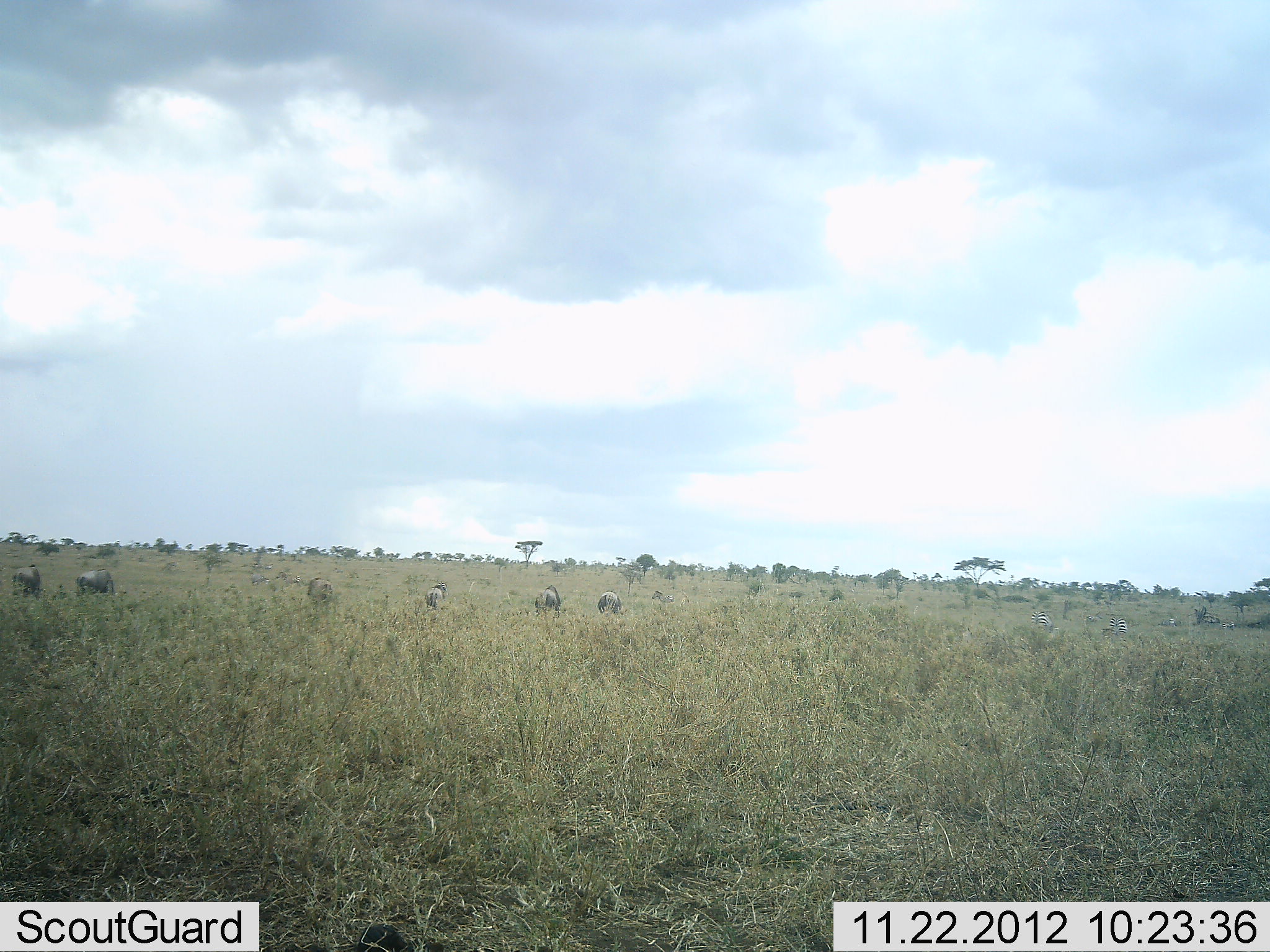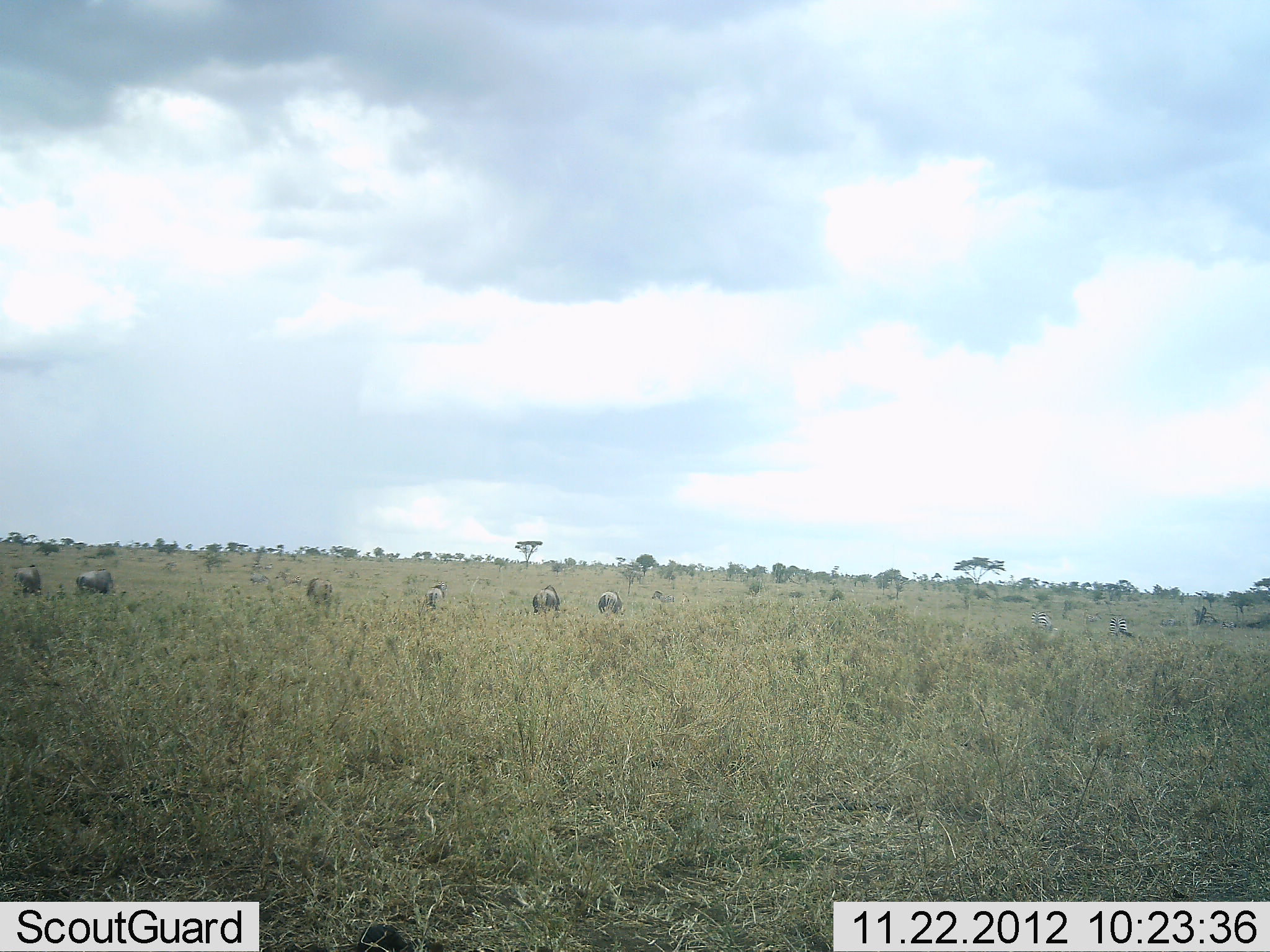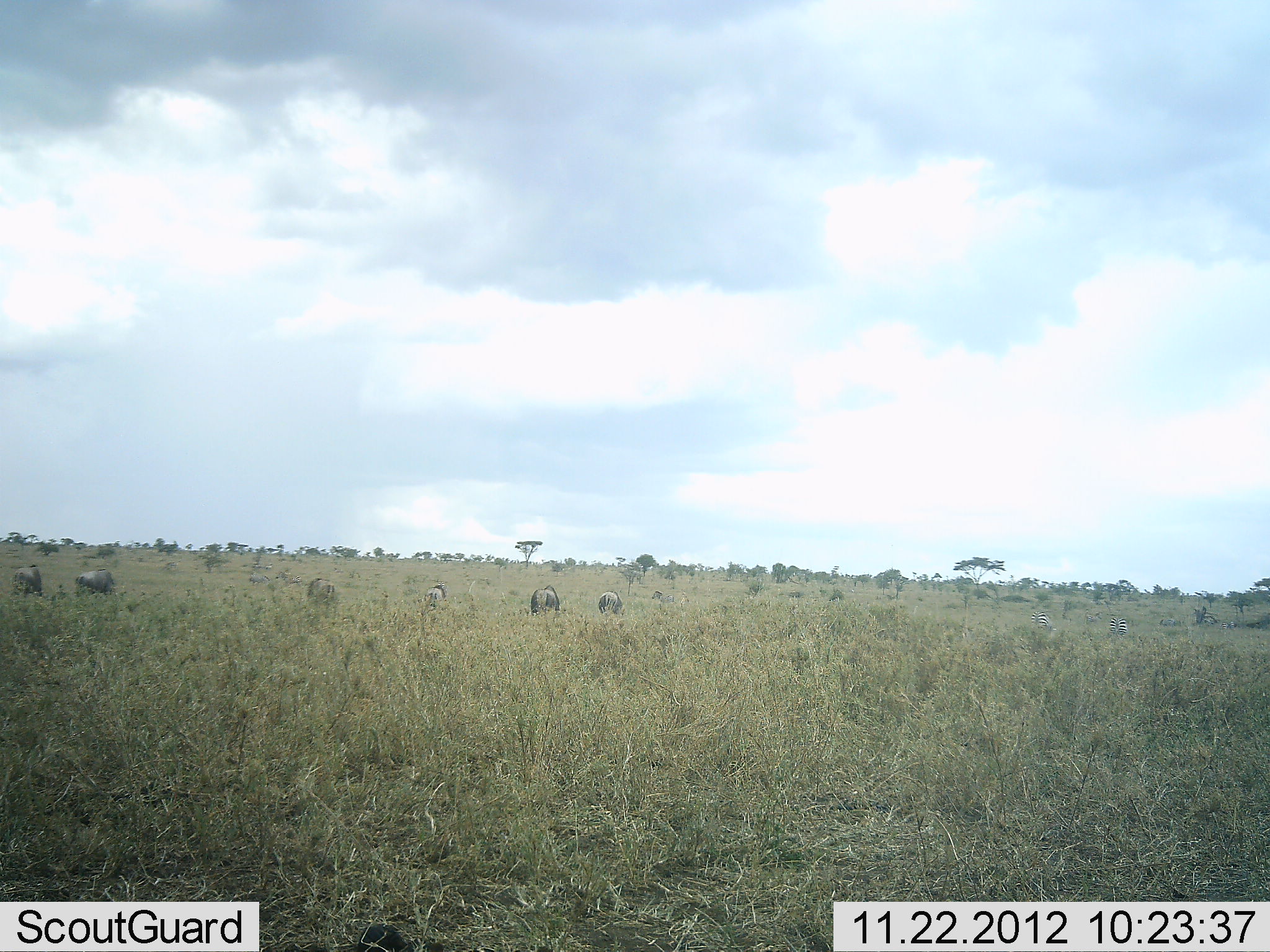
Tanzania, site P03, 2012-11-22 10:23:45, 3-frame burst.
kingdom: Animalia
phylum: Chordata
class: Mammalia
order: Artiodactyla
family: Bovidae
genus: Connochaetes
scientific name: Connochaetes taurinus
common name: blue wildebeest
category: wildebeest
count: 7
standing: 42%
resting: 0%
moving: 17%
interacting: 0%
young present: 0%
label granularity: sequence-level